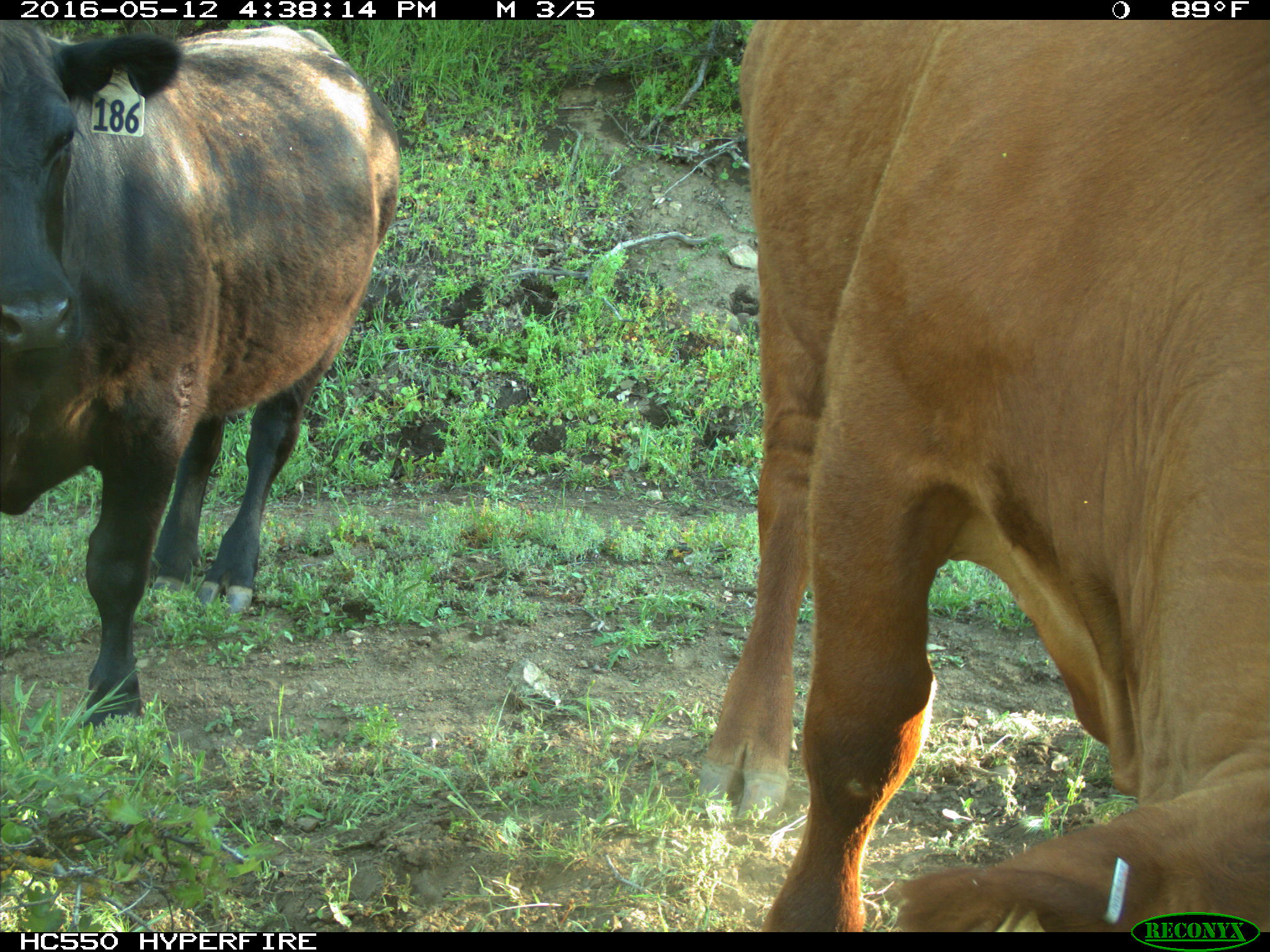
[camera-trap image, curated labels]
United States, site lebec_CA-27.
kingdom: Animalia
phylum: Chordata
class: Mammalia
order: Artiodactyla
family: Bovidae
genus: Bos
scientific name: Bos taurus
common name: domestic cow